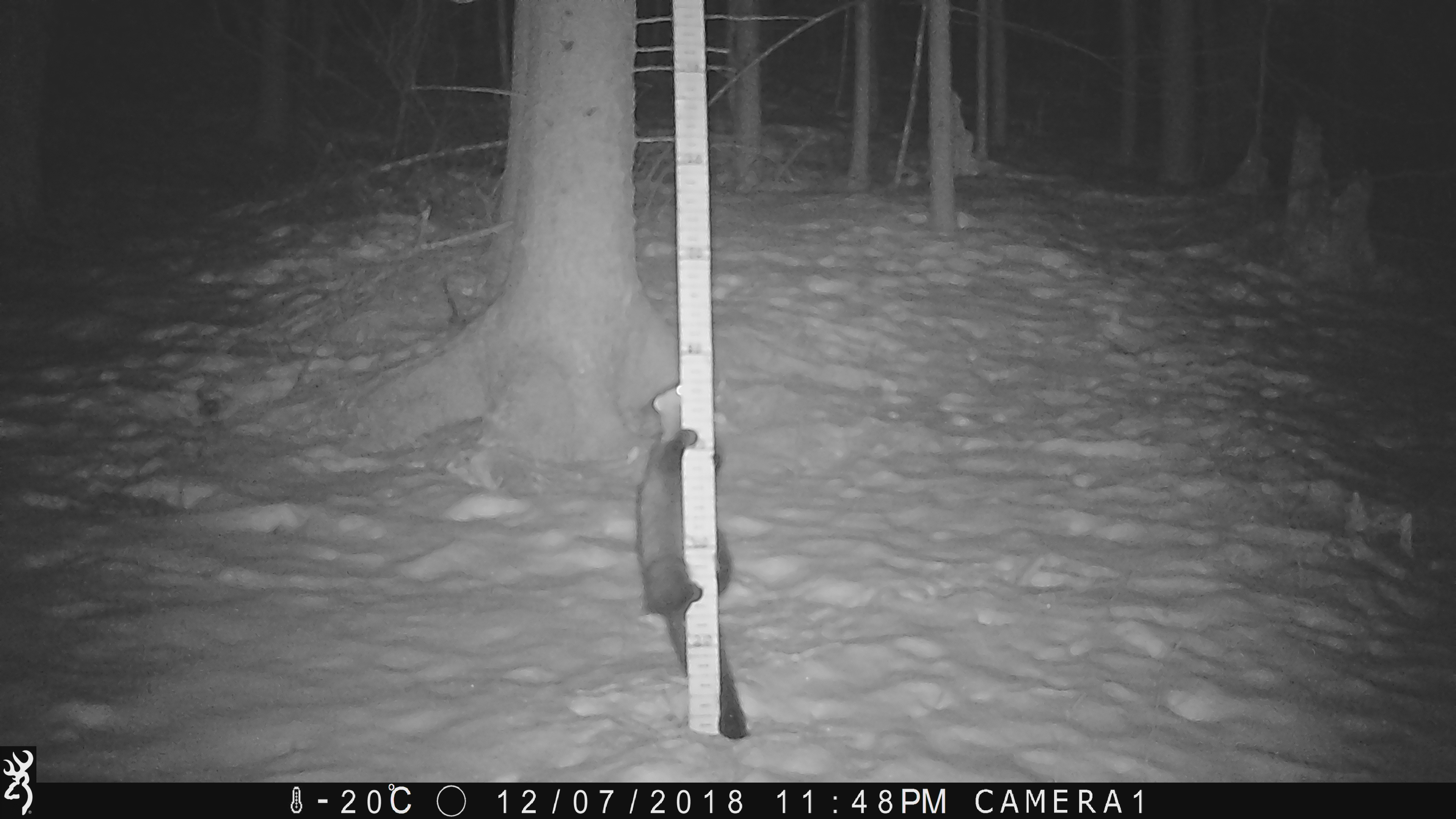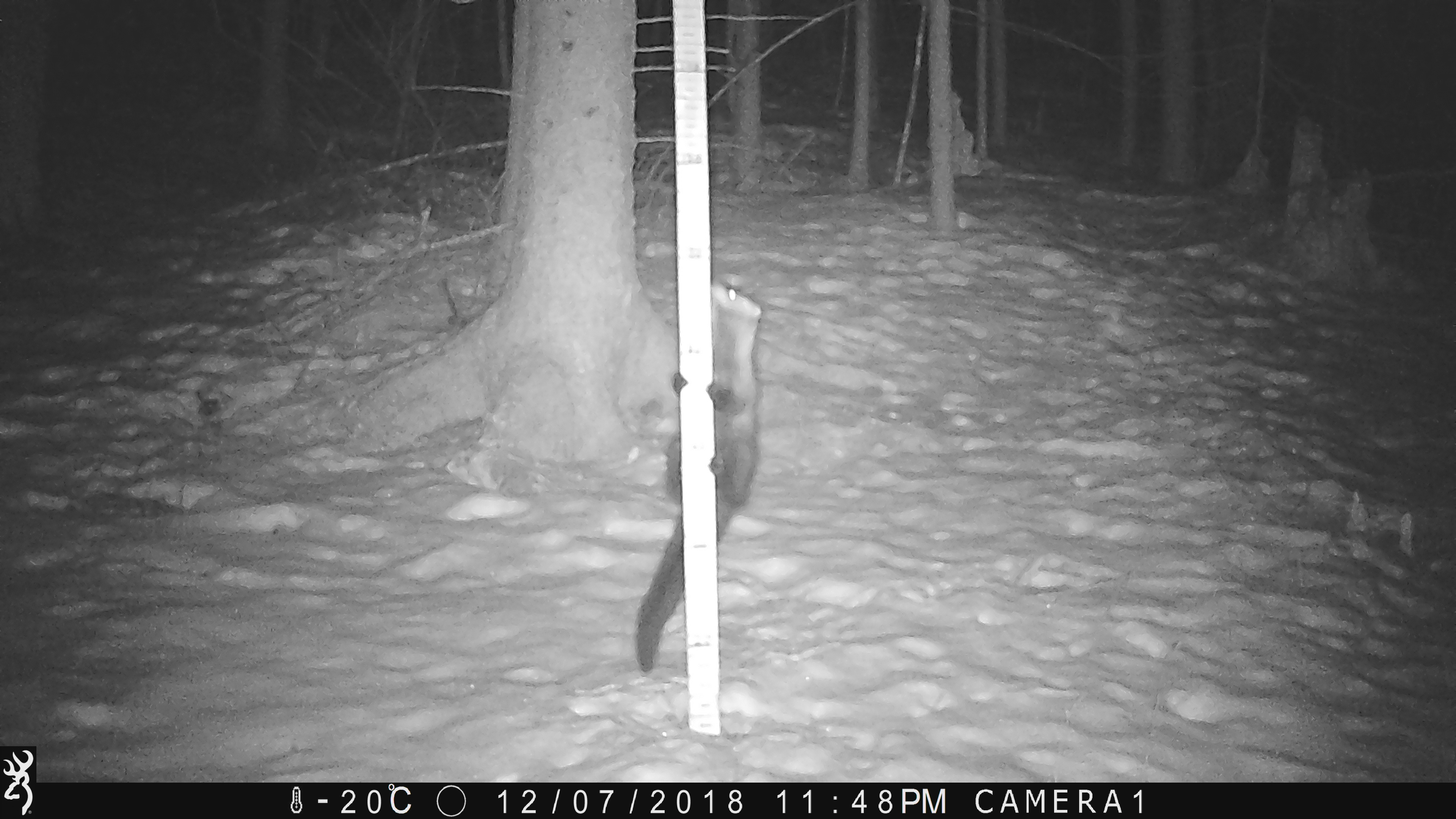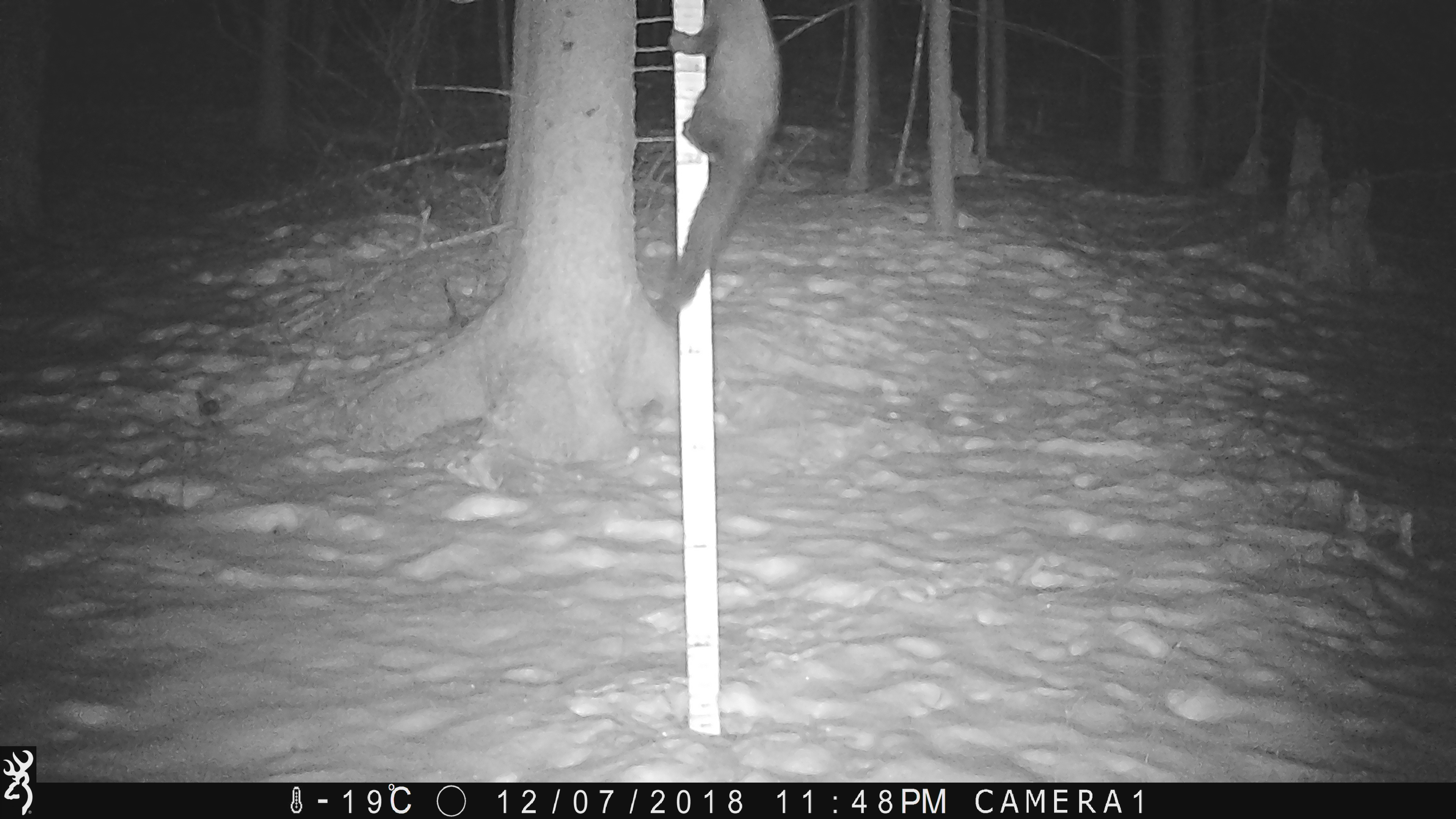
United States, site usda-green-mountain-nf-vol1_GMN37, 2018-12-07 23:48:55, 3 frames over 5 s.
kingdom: Animalia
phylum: Chordata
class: Mammalia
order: Carnivora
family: Mustelidae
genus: Pekania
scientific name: Pekania pennanti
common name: fisher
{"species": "fisher (Pekania pennanti)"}